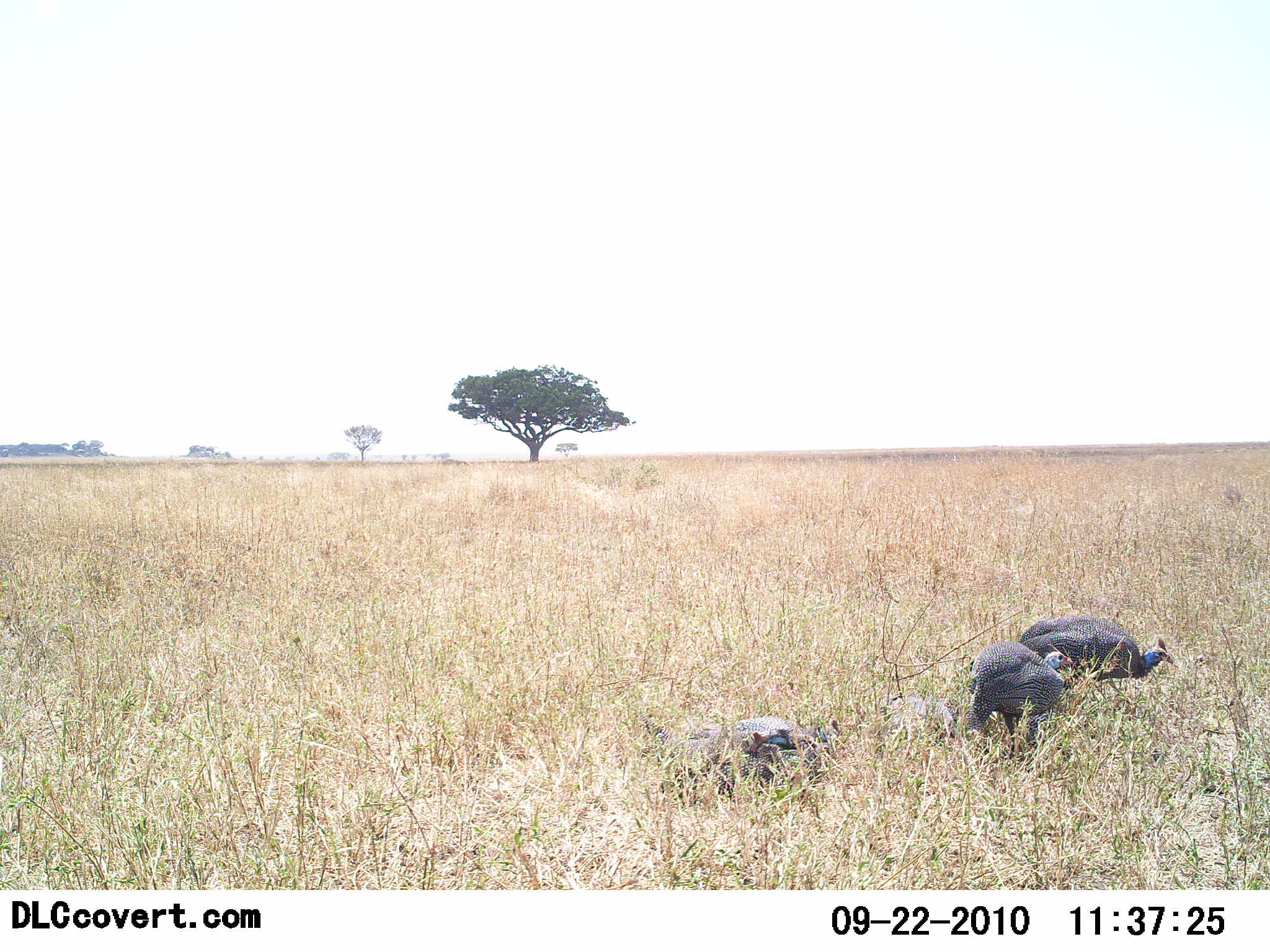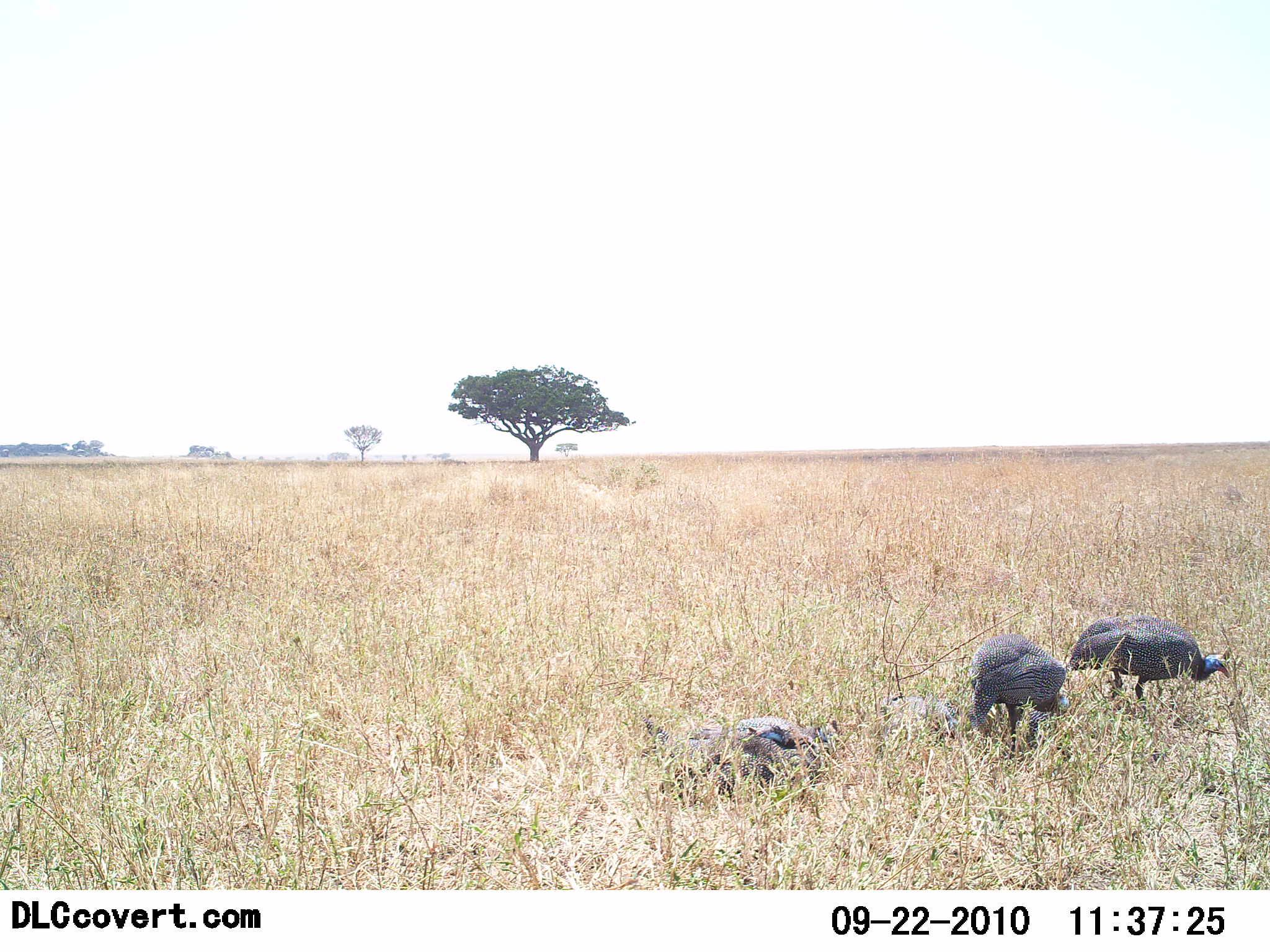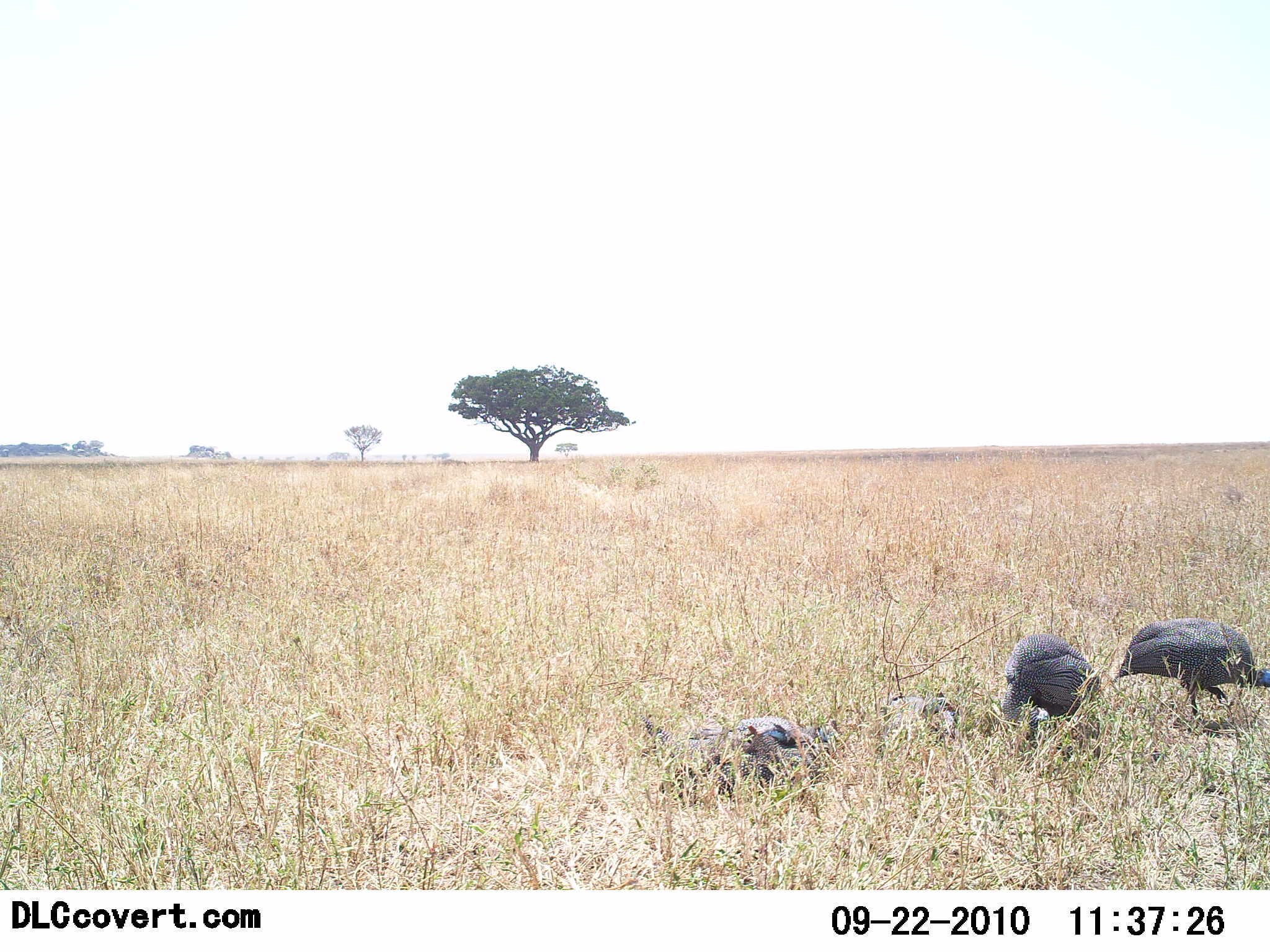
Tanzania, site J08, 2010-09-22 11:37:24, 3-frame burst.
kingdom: Animalia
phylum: Chordata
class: Aves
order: Galliformes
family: Numididae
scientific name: Numididae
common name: guinea fowl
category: guineafowl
Guineafowl (guinea fowl) (Numididae), count 3. Behavior (volunteer vote fractions): standing 20%, resting 40%, moving 25%, interacting 0%. Young present (vote fraction): 0%. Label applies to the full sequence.